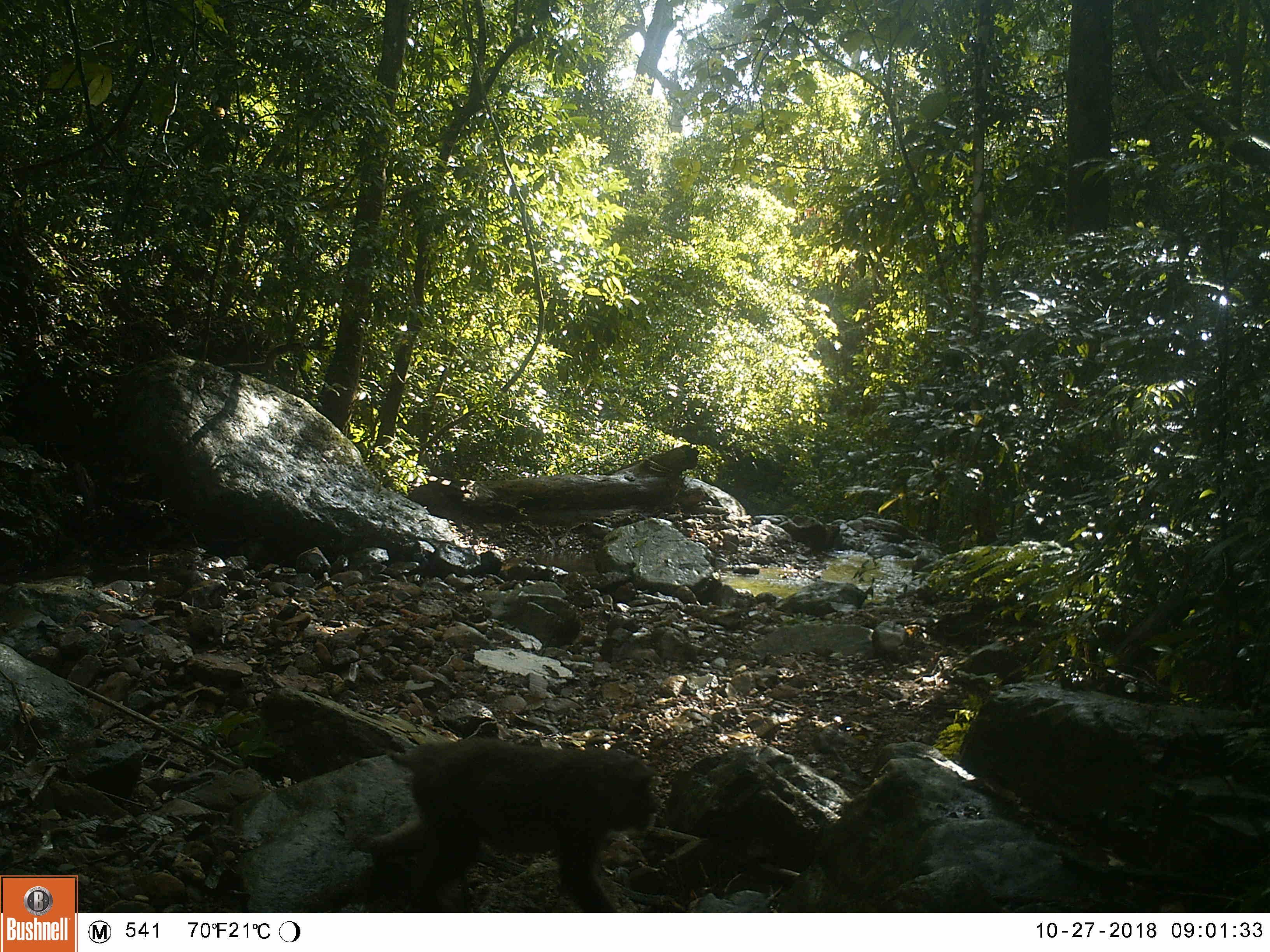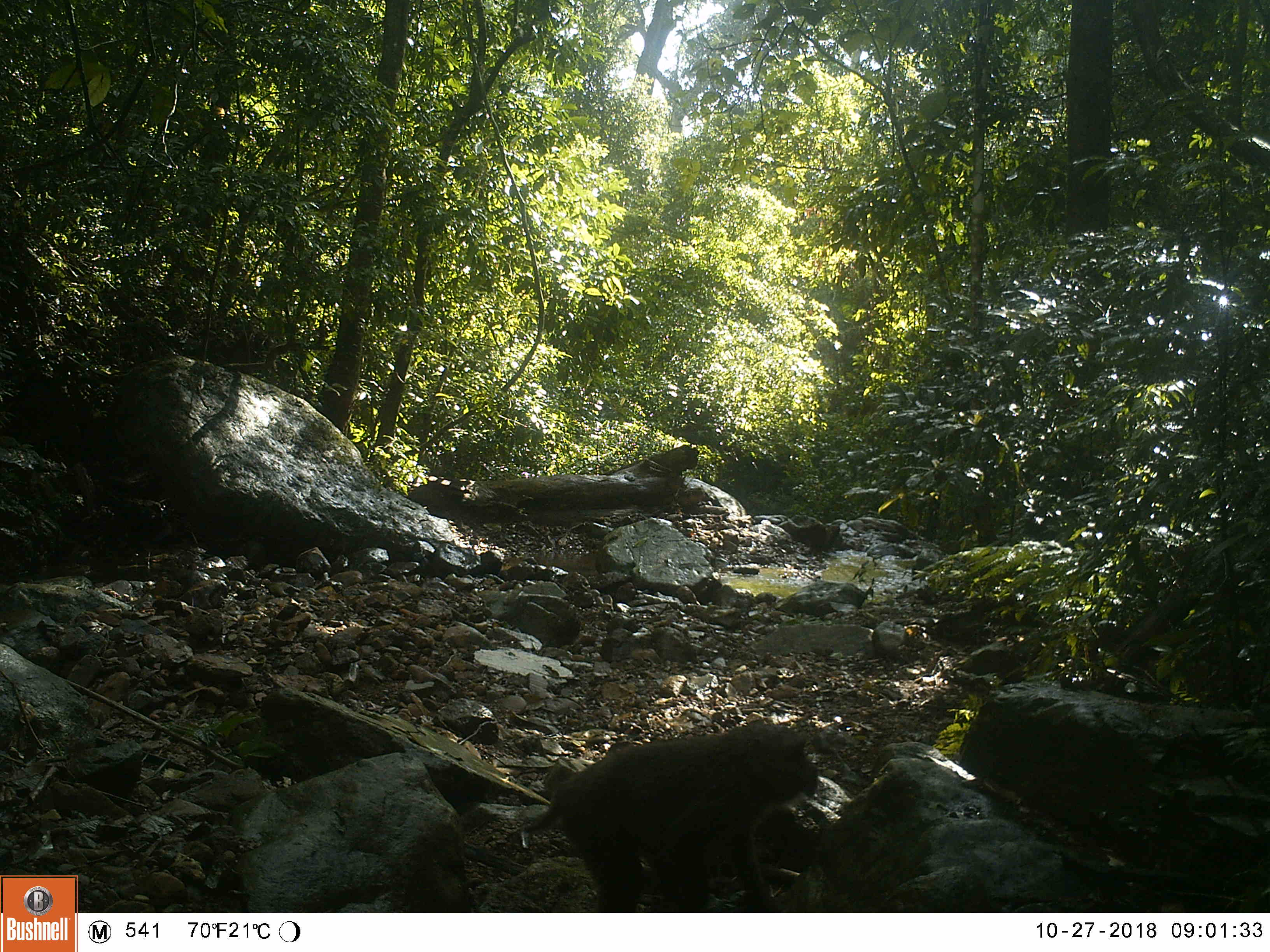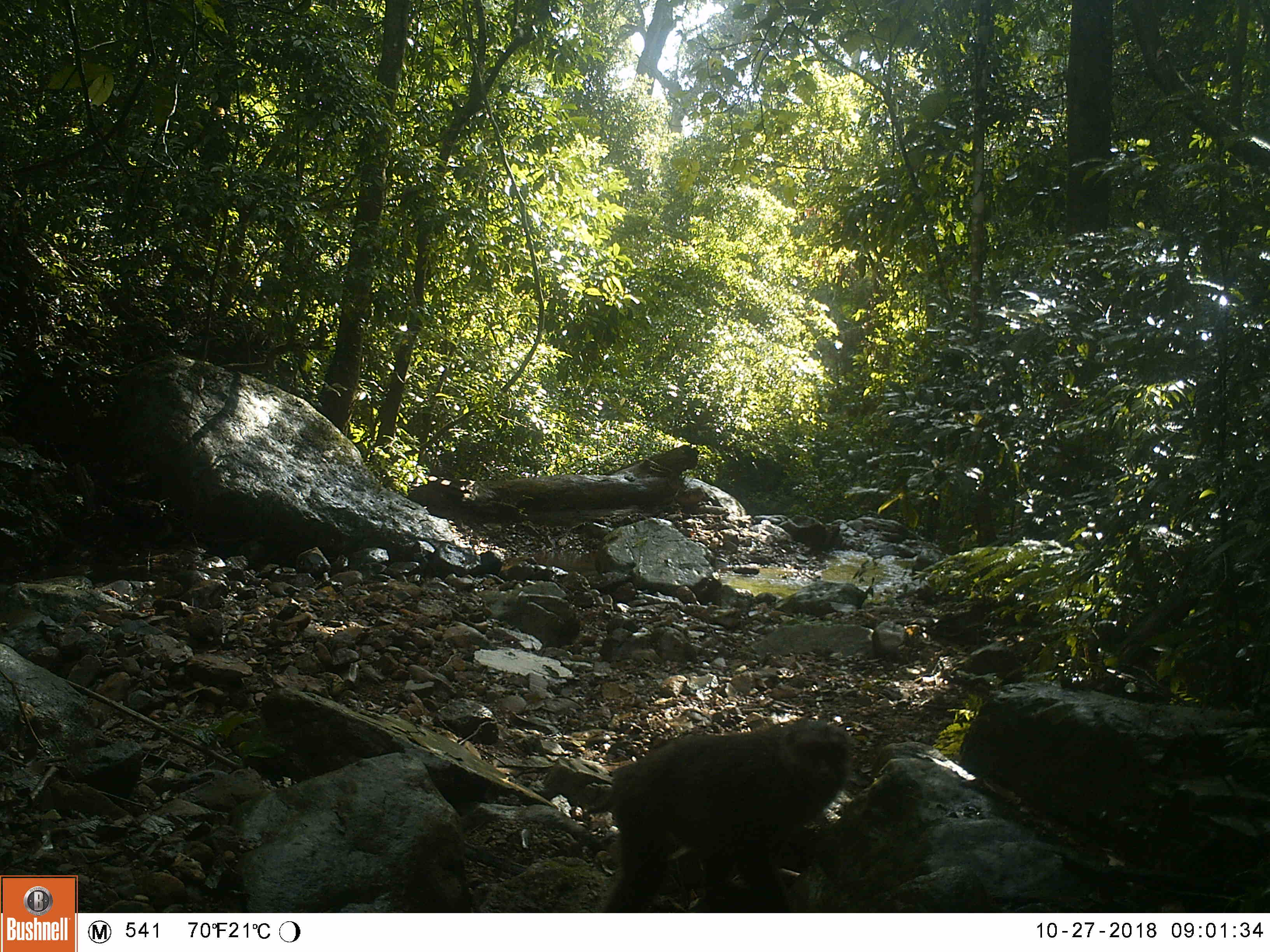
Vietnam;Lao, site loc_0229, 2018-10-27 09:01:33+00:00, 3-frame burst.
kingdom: Animalia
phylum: Chordata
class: Mammalia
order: Primates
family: Cercopithecidae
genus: Macaca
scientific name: Macaca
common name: macaques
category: assam or rhesus macaque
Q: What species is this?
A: Assam or rhesus macaque (macaques) (Macaca).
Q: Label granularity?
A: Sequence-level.